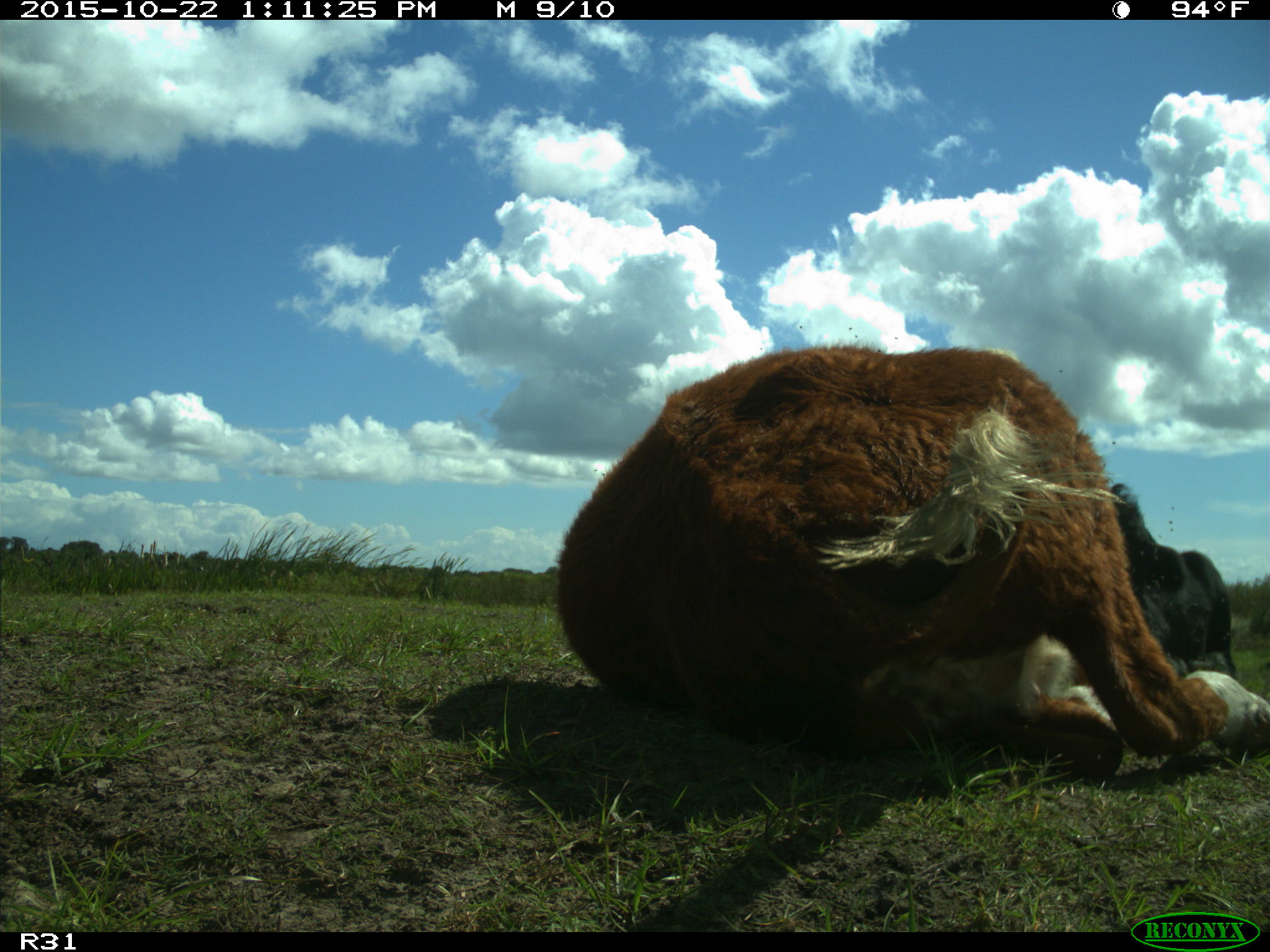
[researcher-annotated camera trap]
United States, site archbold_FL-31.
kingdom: Animalia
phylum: Chordata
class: Mammalia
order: Artiodactyla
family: Bovidae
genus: Bos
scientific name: Bos taurus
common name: domestic cow